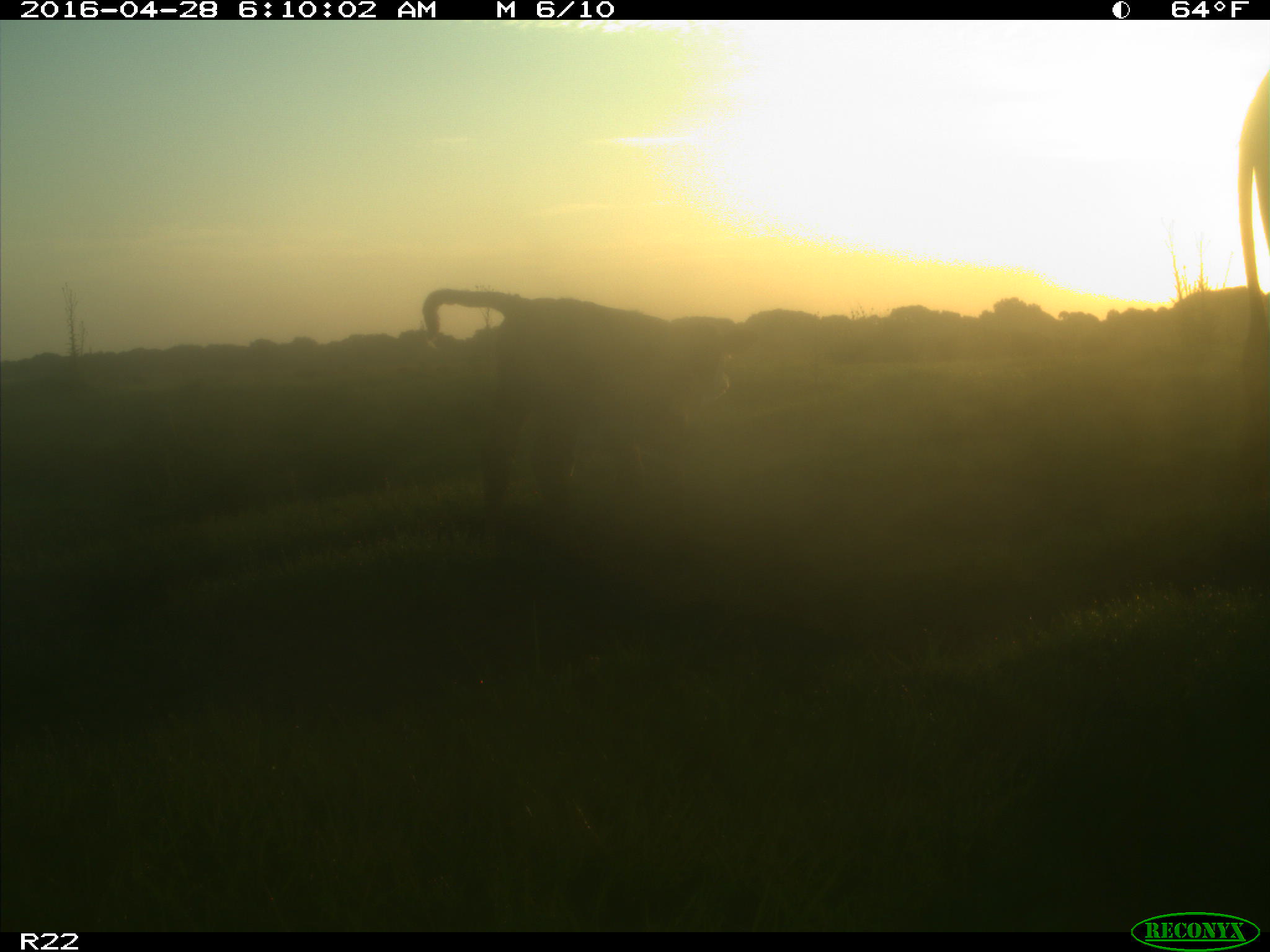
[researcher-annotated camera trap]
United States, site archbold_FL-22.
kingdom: Animalia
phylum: Chordata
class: Mammalia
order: Artiodactyla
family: Bovidae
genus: Bos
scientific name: Bos taurus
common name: domestic cow